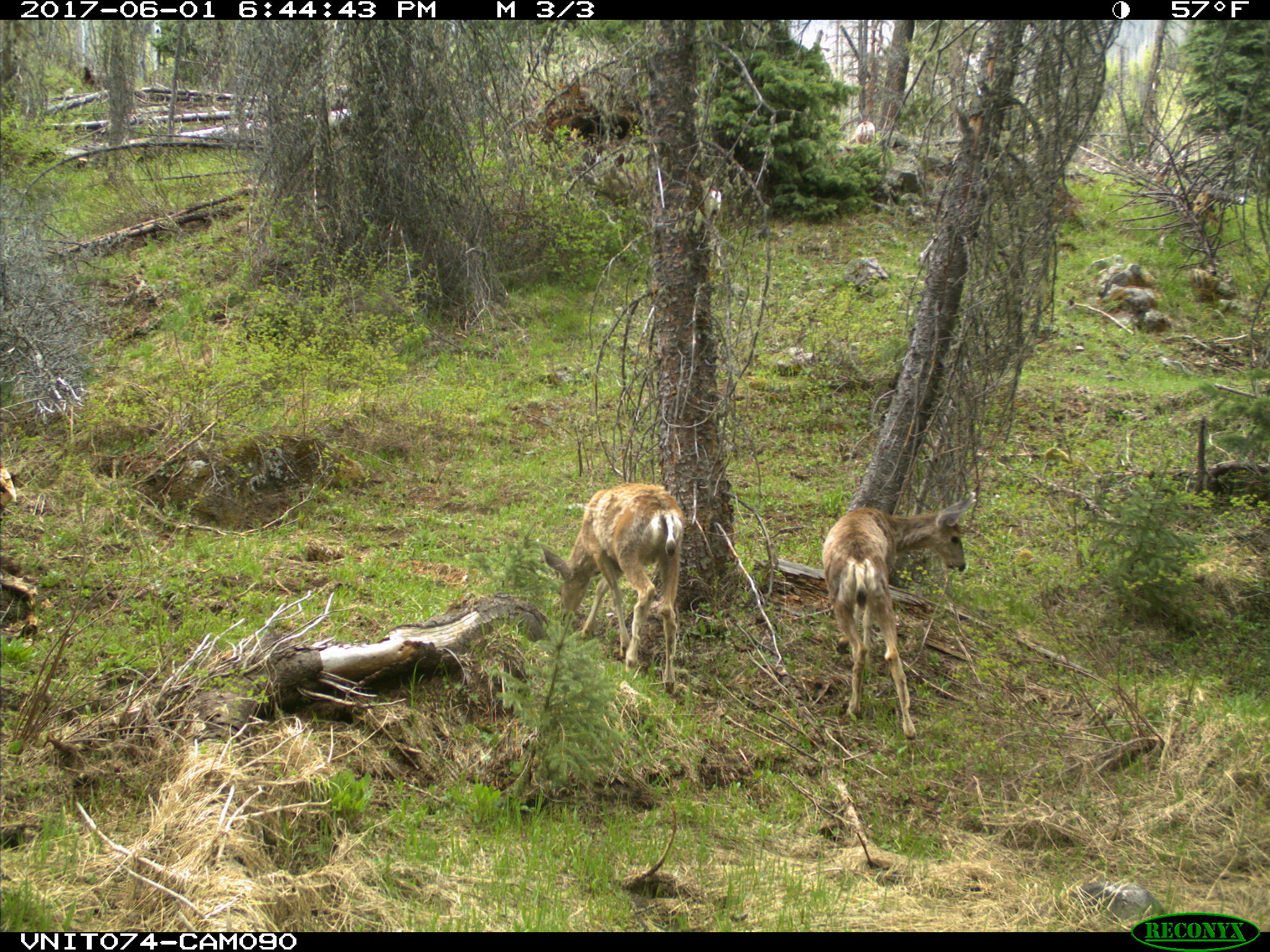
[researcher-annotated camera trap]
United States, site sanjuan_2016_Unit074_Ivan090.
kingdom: Animalia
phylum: Chordata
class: Mammalia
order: Artiodactyla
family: Cervidae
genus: Odocoileus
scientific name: Odocoileus hemionus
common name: mule deer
Odocoileus hemionus (mule deer).